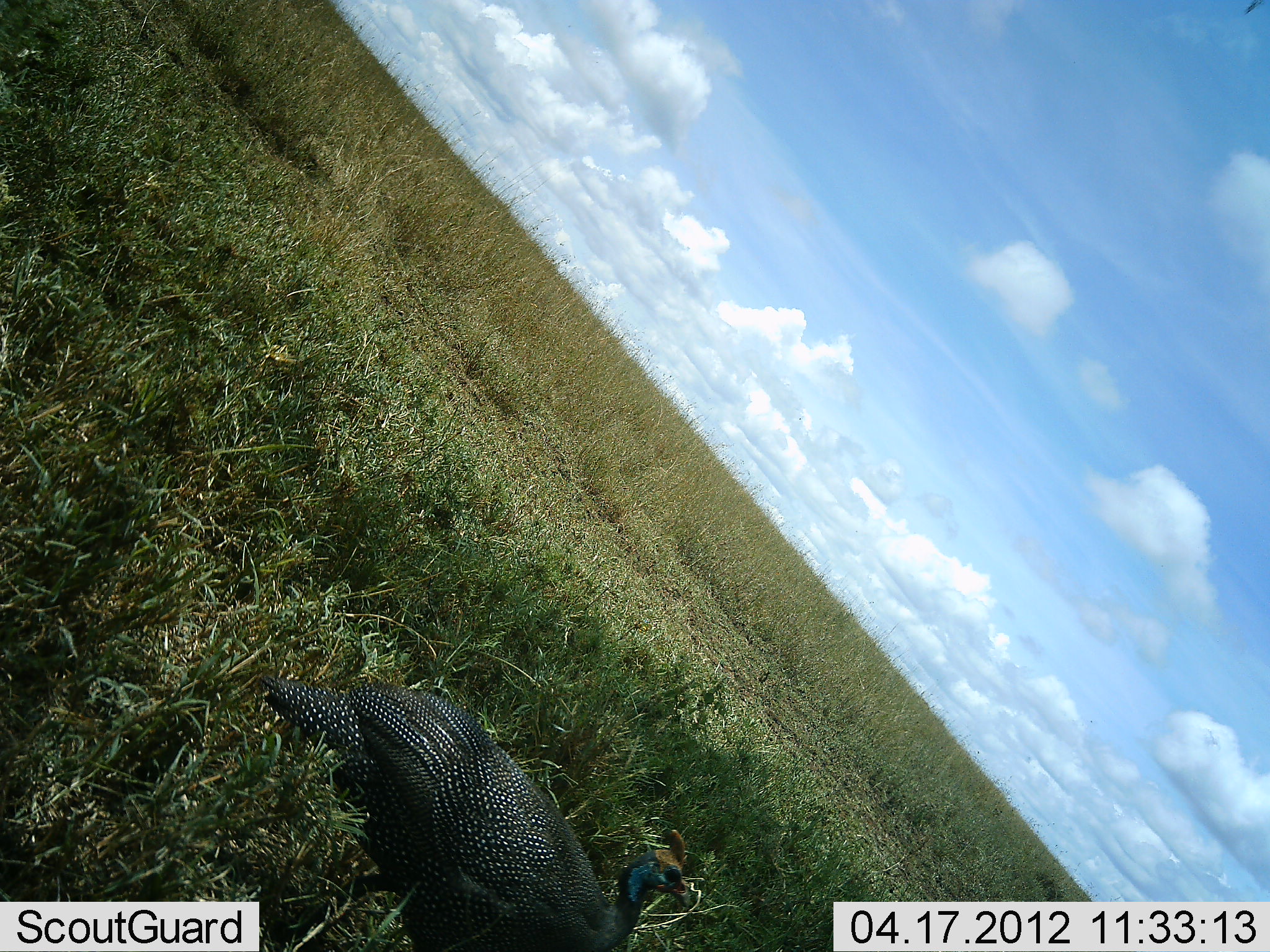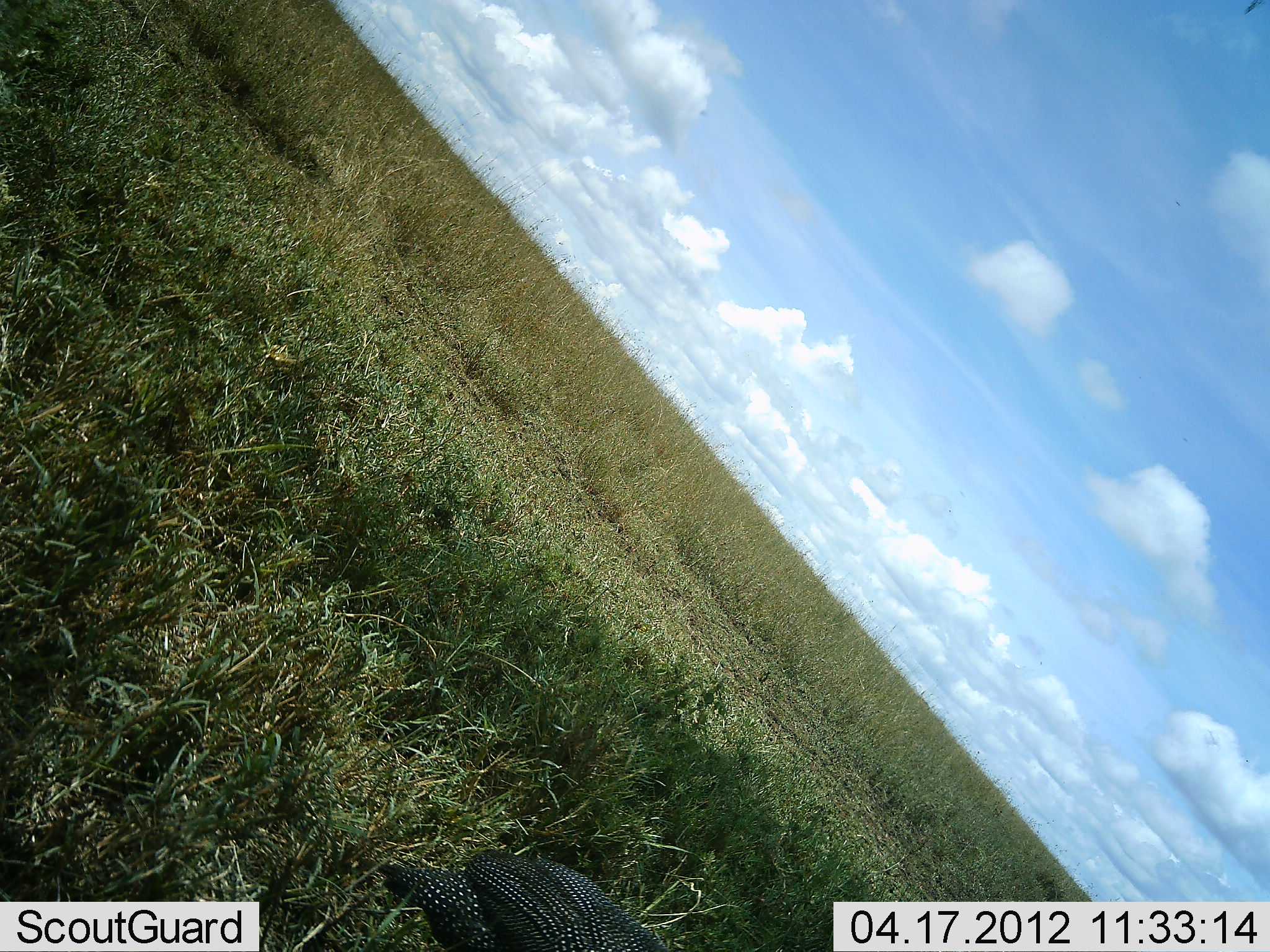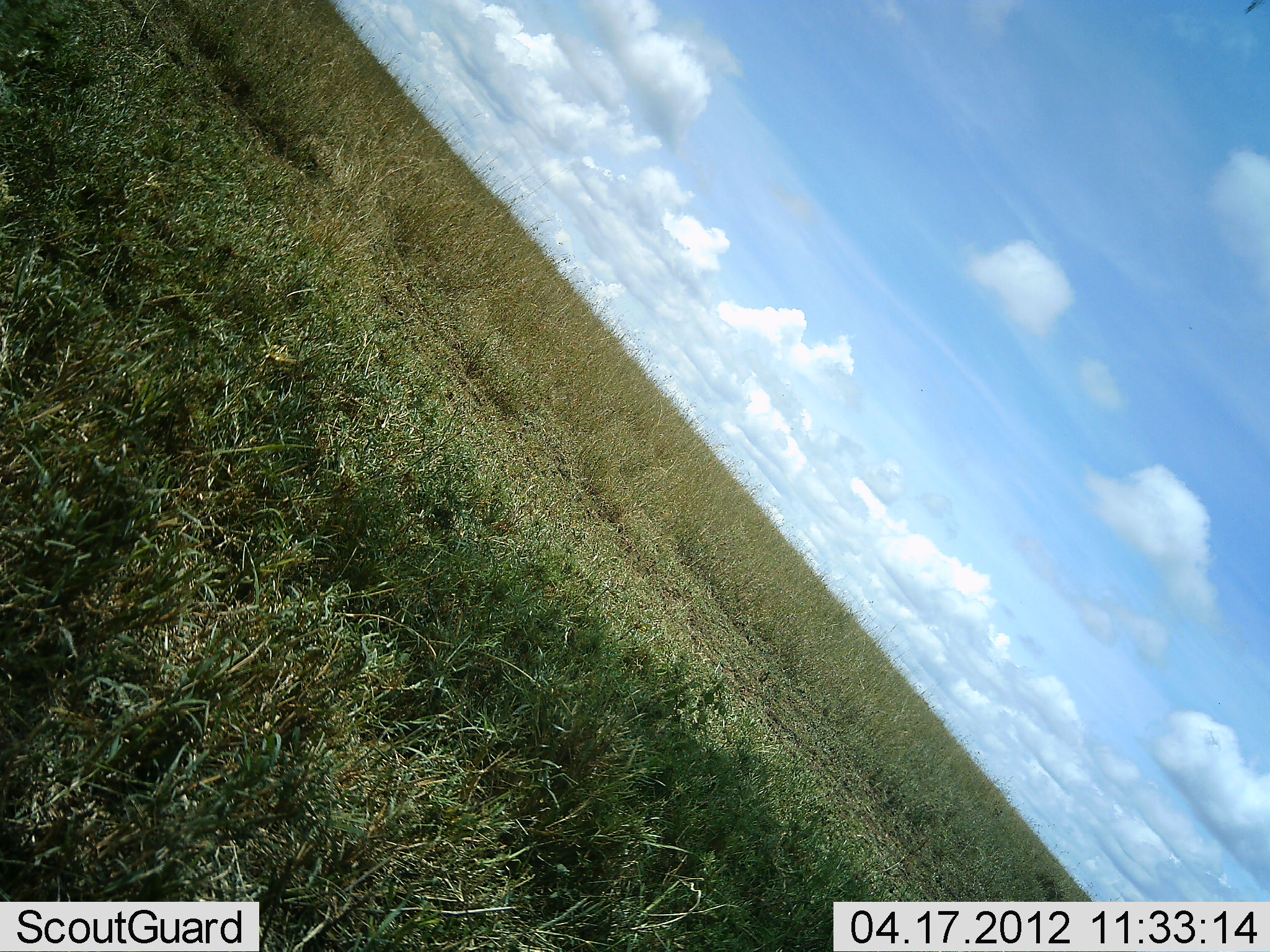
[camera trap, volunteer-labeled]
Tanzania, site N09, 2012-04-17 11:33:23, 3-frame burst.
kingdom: Animalia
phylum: Chordata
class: Aves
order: Galliformes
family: Numididae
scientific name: Numididae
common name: guinea fowl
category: guineafowl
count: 1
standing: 6%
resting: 0%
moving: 89%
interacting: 0%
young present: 0%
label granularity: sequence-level